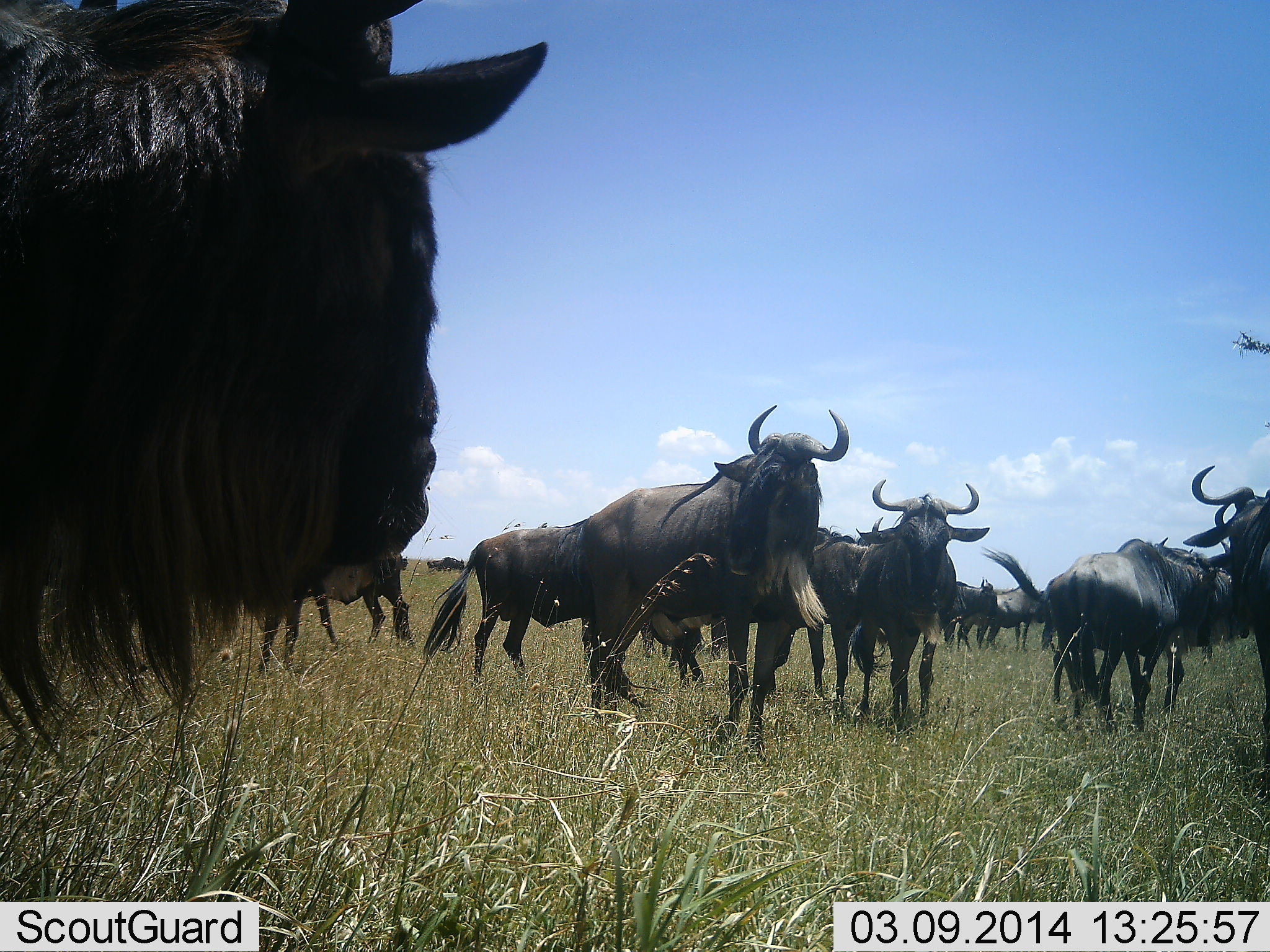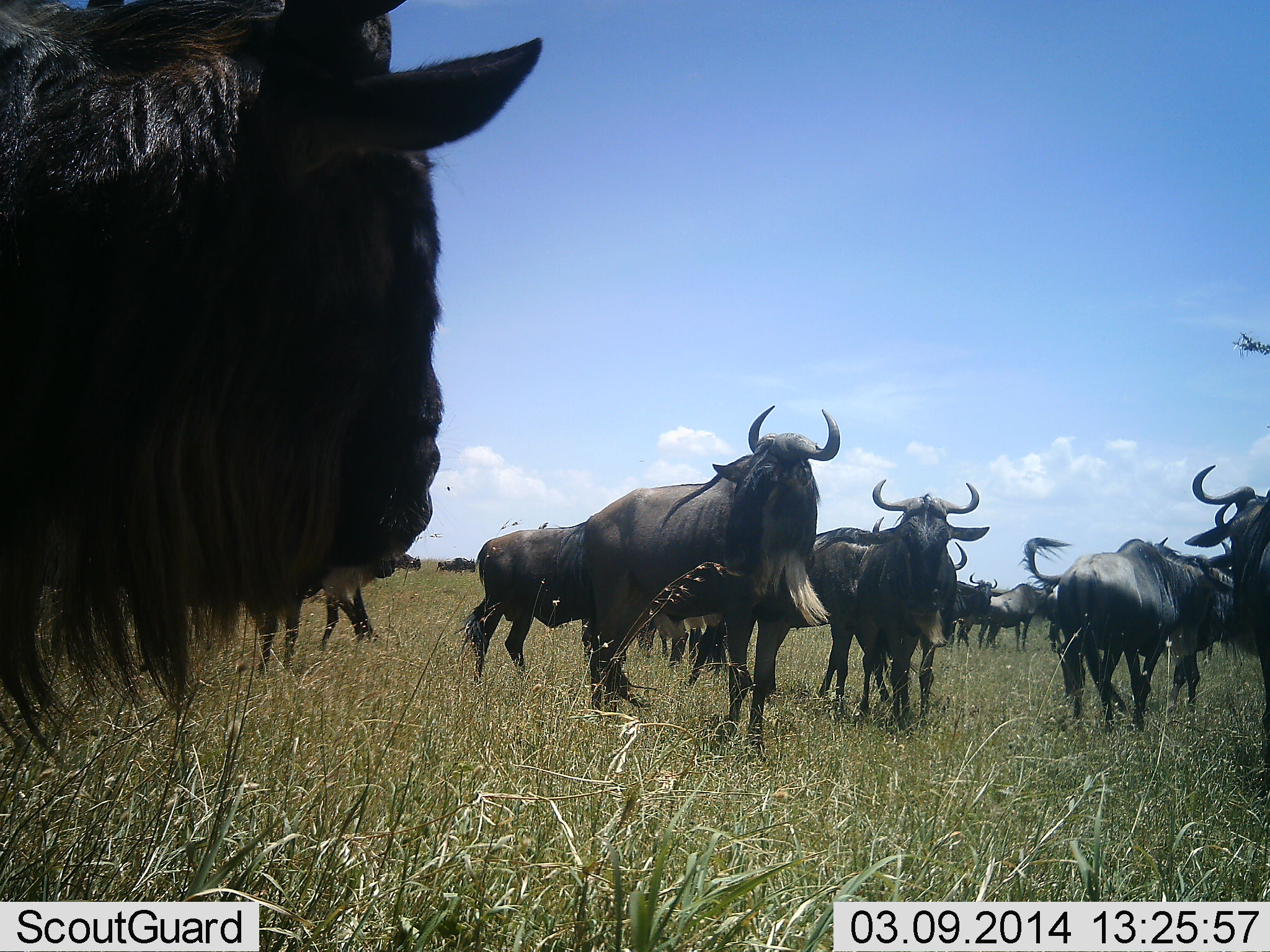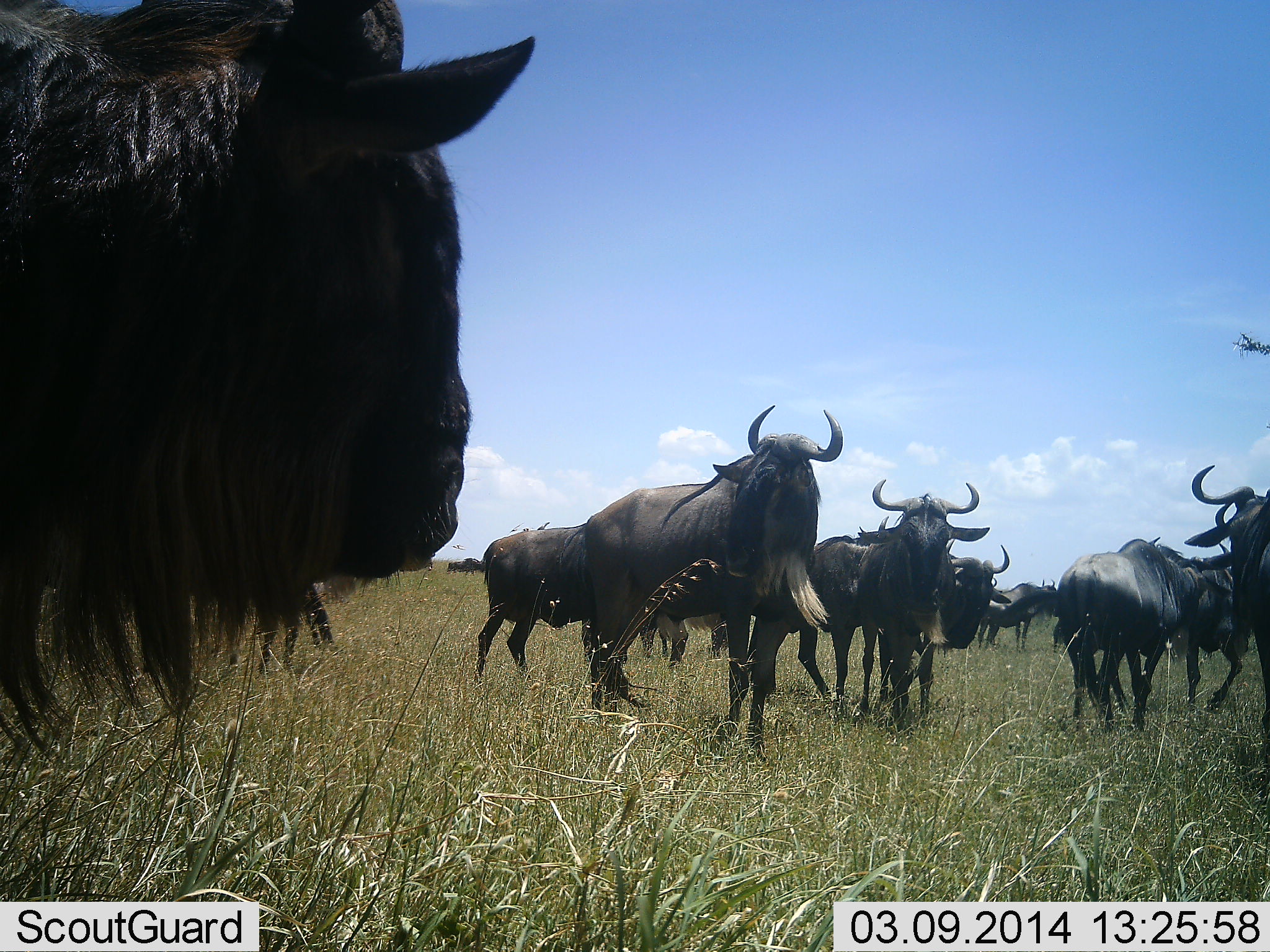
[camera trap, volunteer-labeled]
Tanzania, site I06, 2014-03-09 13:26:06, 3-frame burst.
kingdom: Animalia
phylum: Chordata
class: Mammalia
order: Artiodactyla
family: Bovidae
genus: Connochaetes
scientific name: Connochaetes taurinus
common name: blue wildebeest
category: wildebeest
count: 11-50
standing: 89%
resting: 6%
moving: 46%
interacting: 11%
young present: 1%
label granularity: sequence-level